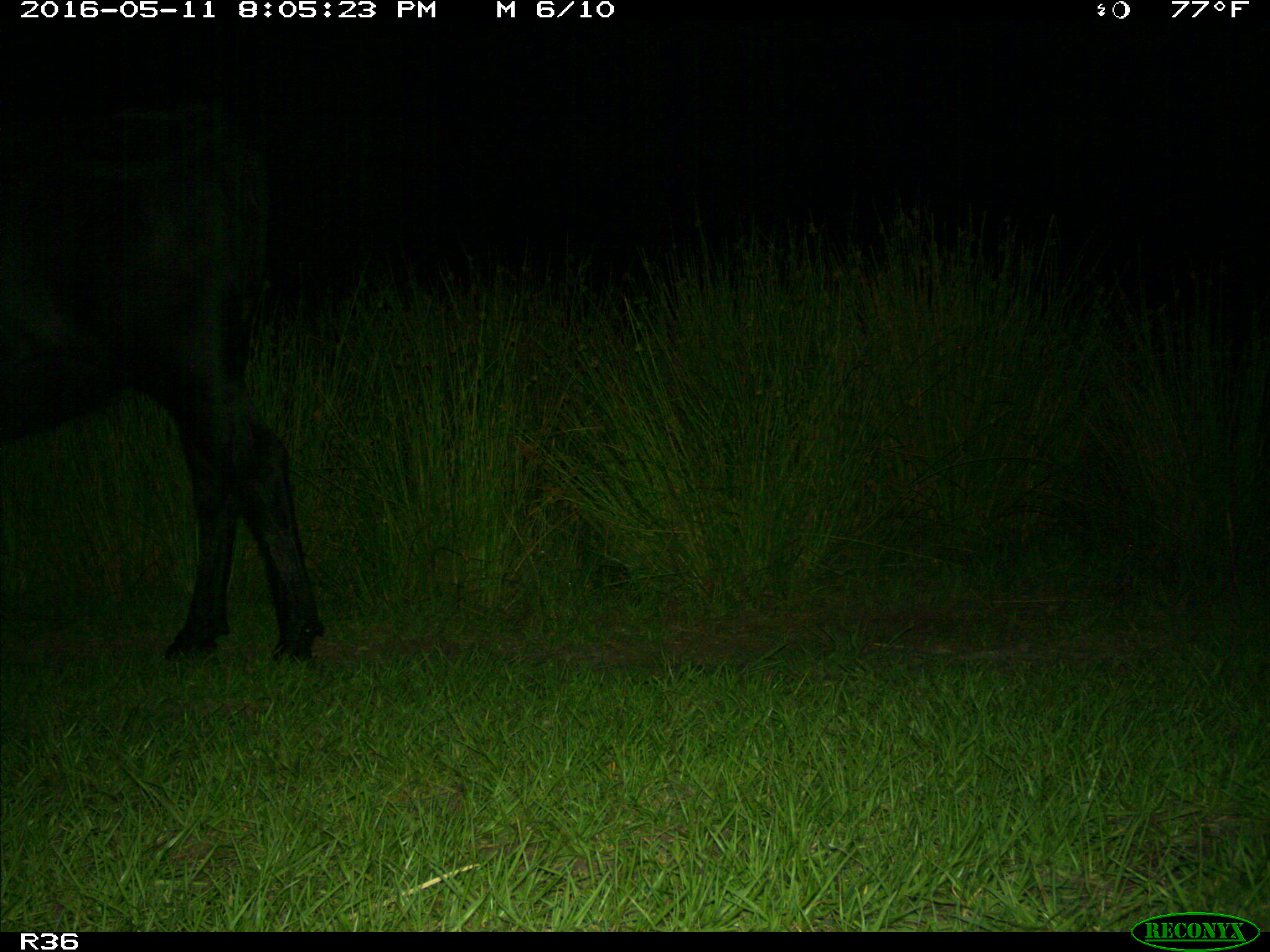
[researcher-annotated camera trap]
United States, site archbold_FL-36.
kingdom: Animalia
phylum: Chordata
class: Mammalia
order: Artiodactyla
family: Bovidae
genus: Bos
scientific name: Bos taurus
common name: domestic cow